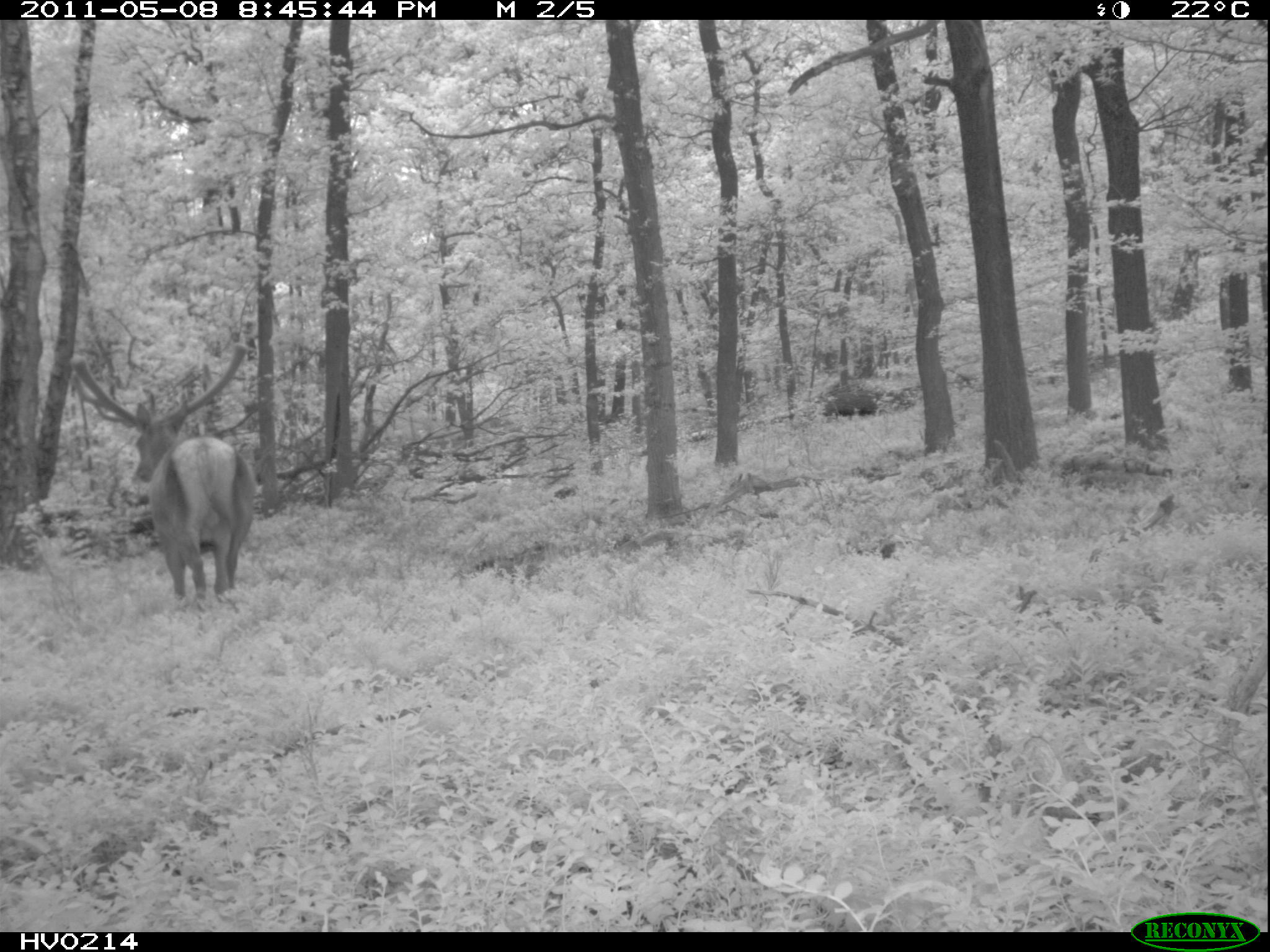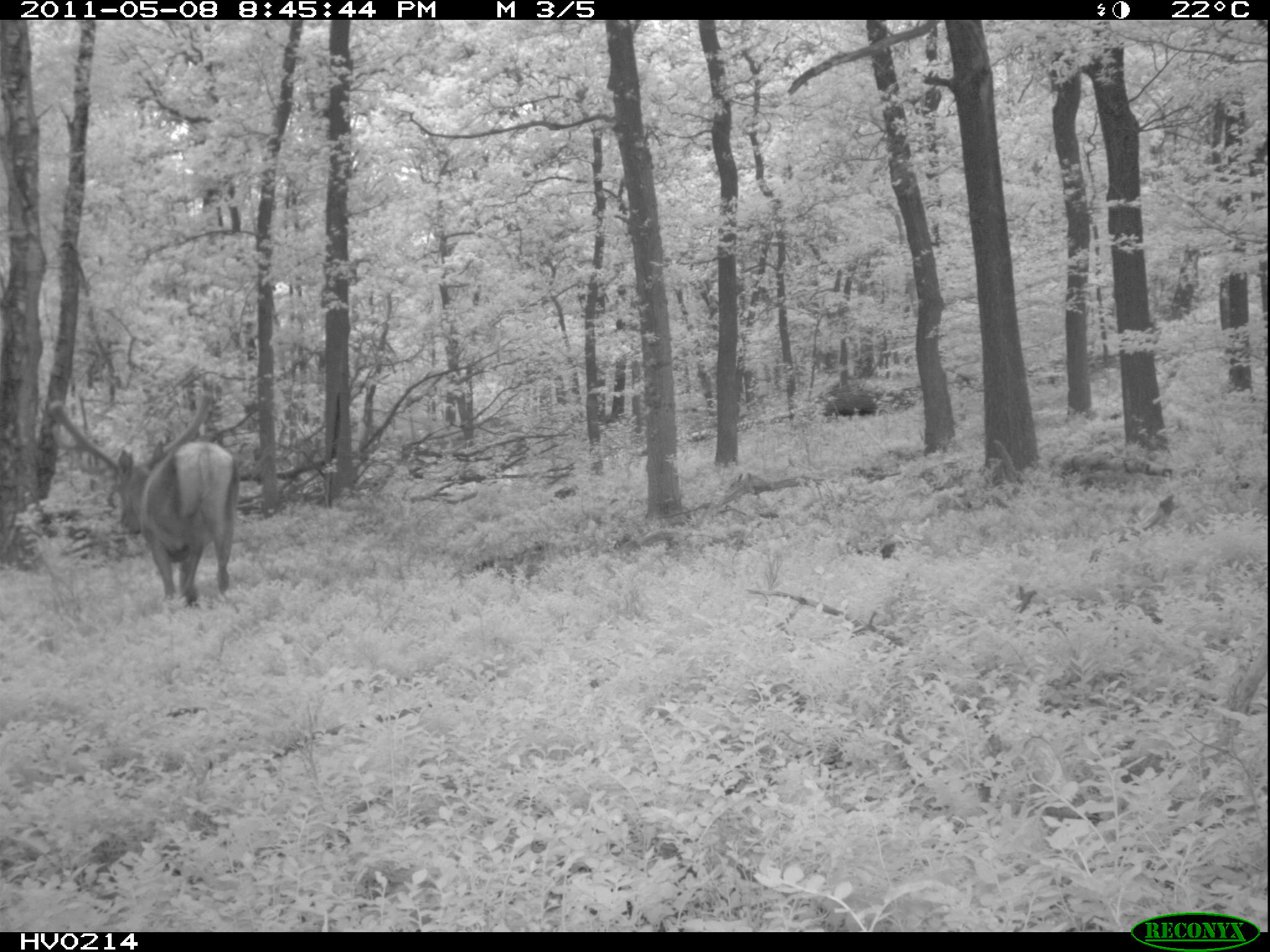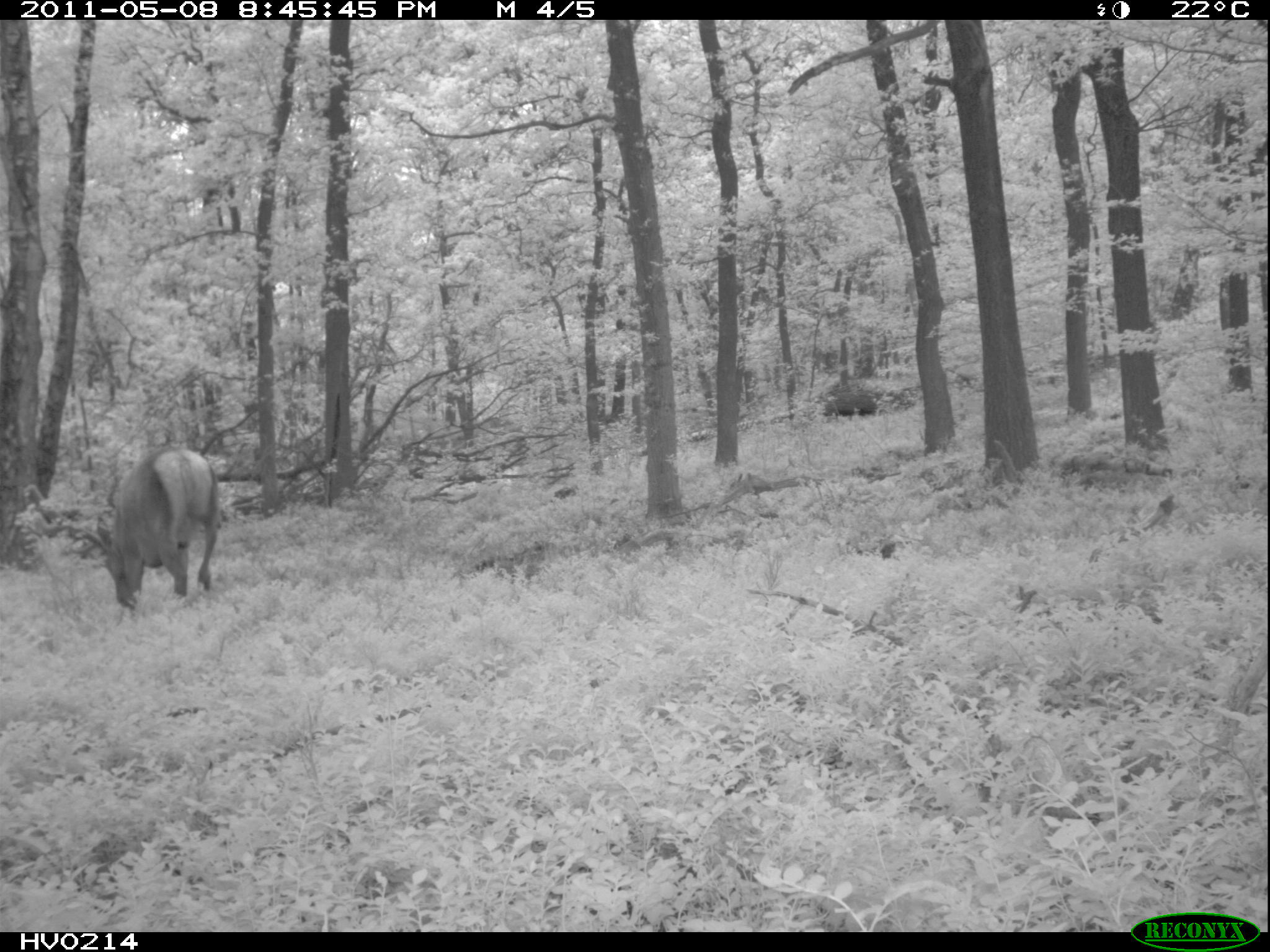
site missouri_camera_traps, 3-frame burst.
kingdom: Animalia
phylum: Chordata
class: Mammalia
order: Artiodactyla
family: Cervidae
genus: Cervus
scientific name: Cervus elaphus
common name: red deer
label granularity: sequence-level